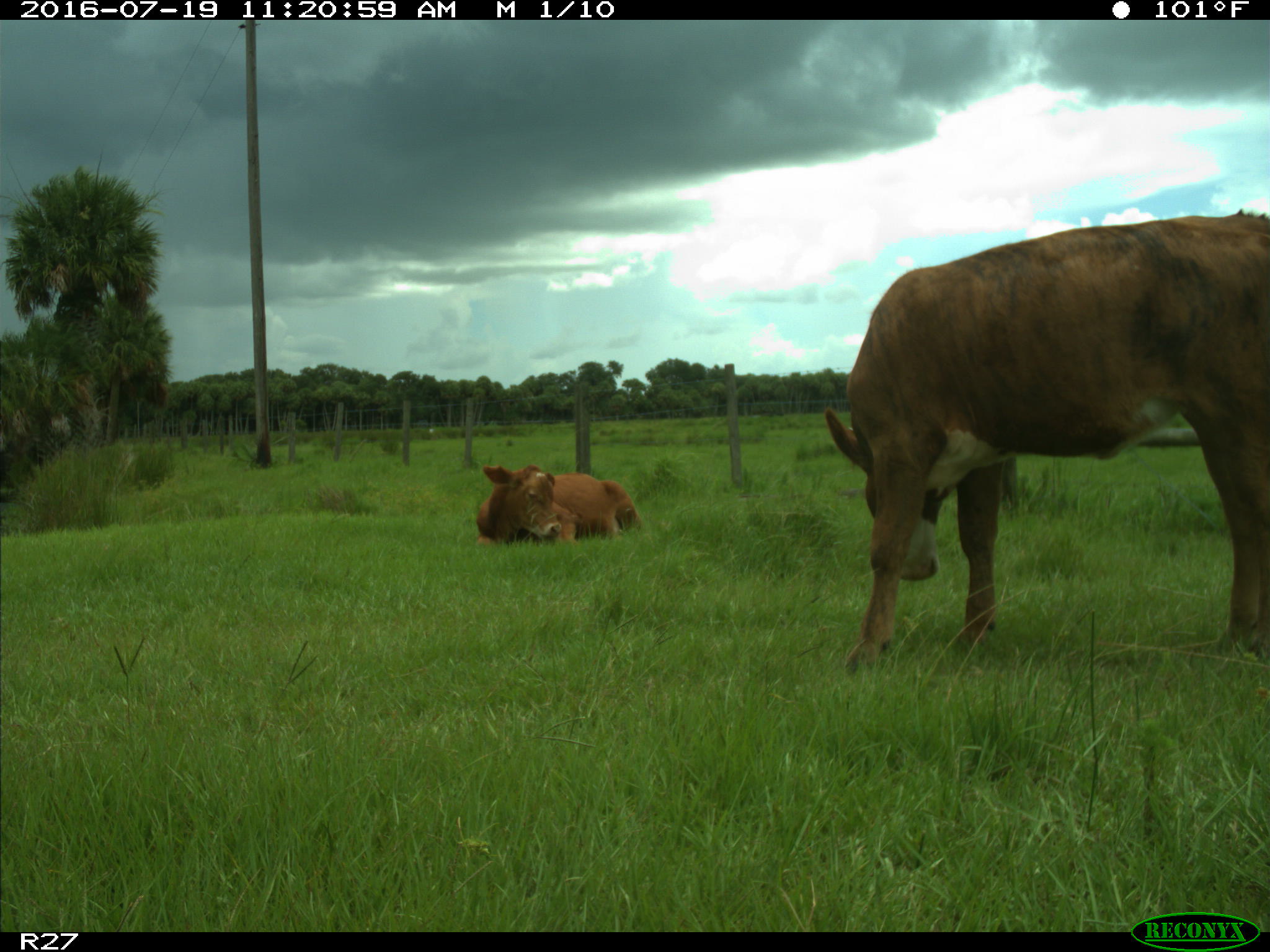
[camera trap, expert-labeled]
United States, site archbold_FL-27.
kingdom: Animalia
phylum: Chordata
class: Mammalia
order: Artiodactyla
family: Bovidae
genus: Bos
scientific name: Bos taurus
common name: domestic cow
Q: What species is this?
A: Bos taurus (domestic cow).